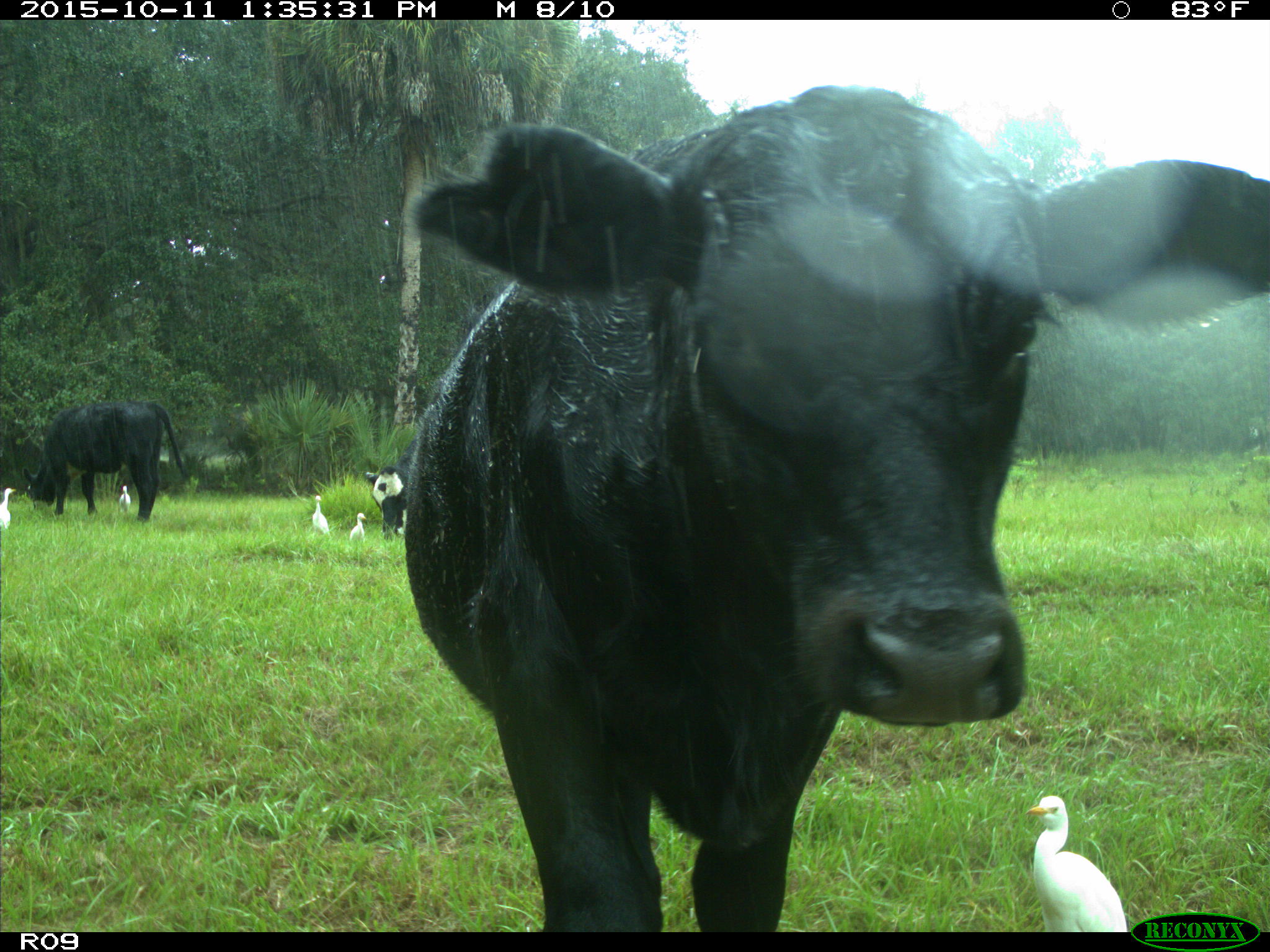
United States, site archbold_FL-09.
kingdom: Animalia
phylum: Chordata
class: Mammalia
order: Artiodactyla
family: Bovidae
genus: Bos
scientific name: Bos taurus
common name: domestic cow